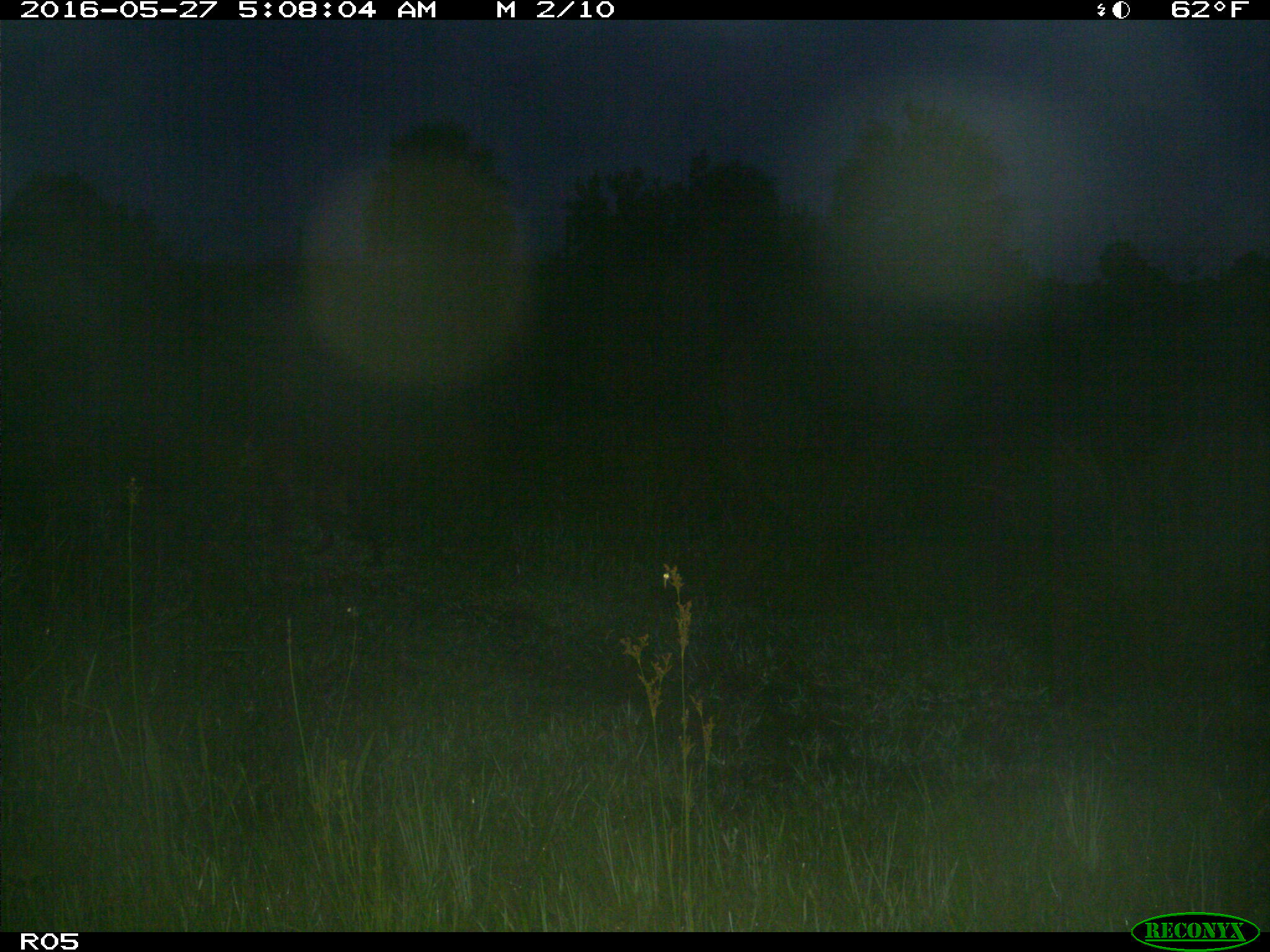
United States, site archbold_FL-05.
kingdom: Animalia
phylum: Chordata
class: Mammalia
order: Carnivora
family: Felidae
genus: Lynx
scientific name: Lynx rufus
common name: bobcat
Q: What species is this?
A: Lynx rufus (bobcat).